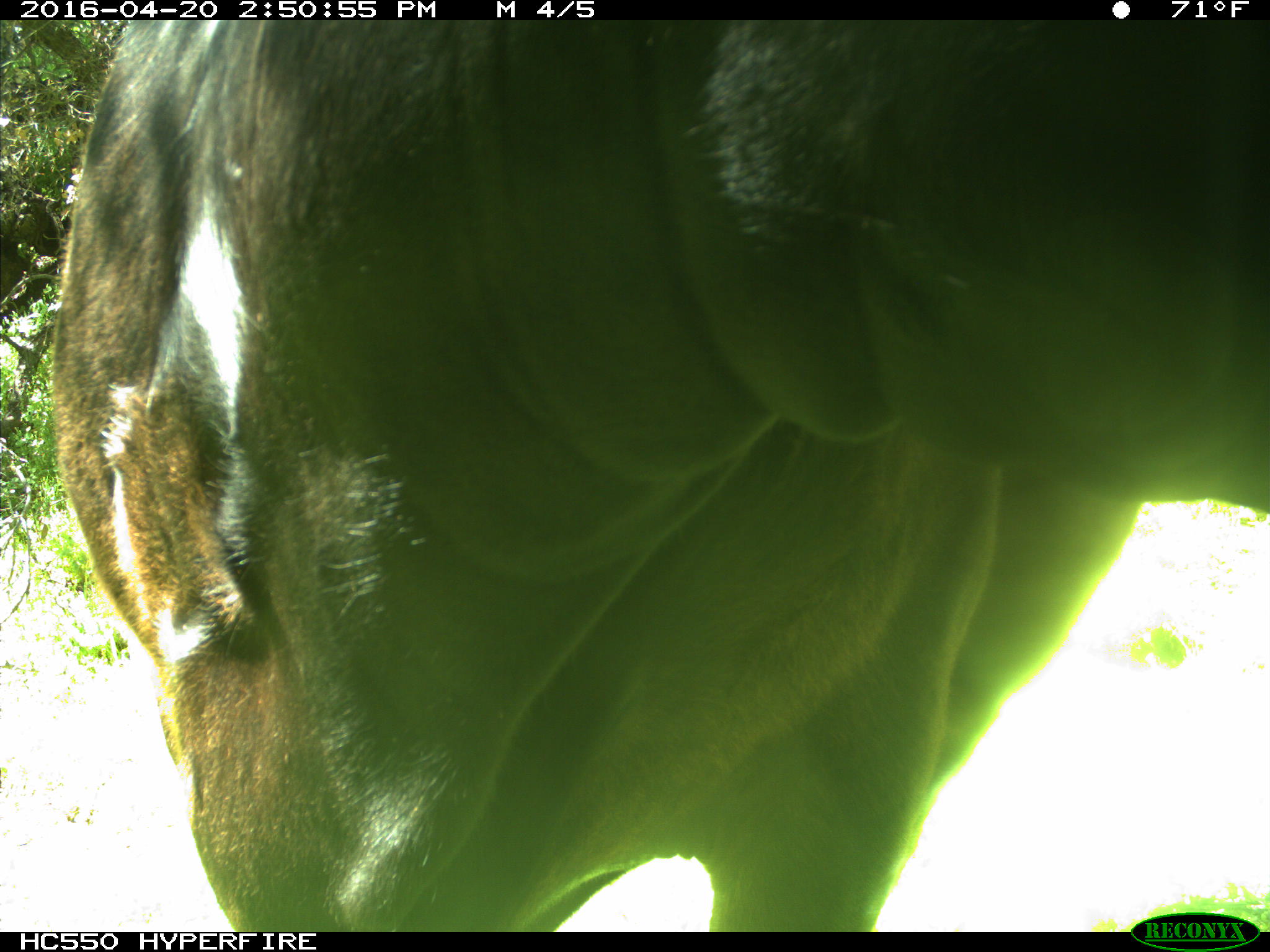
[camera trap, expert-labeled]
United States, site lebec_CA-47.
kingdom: Animalia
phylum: Chordata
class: Mammalia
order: Artiodactyla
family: Bovidae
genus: Bos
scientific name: Bos taurus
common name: domestic cow